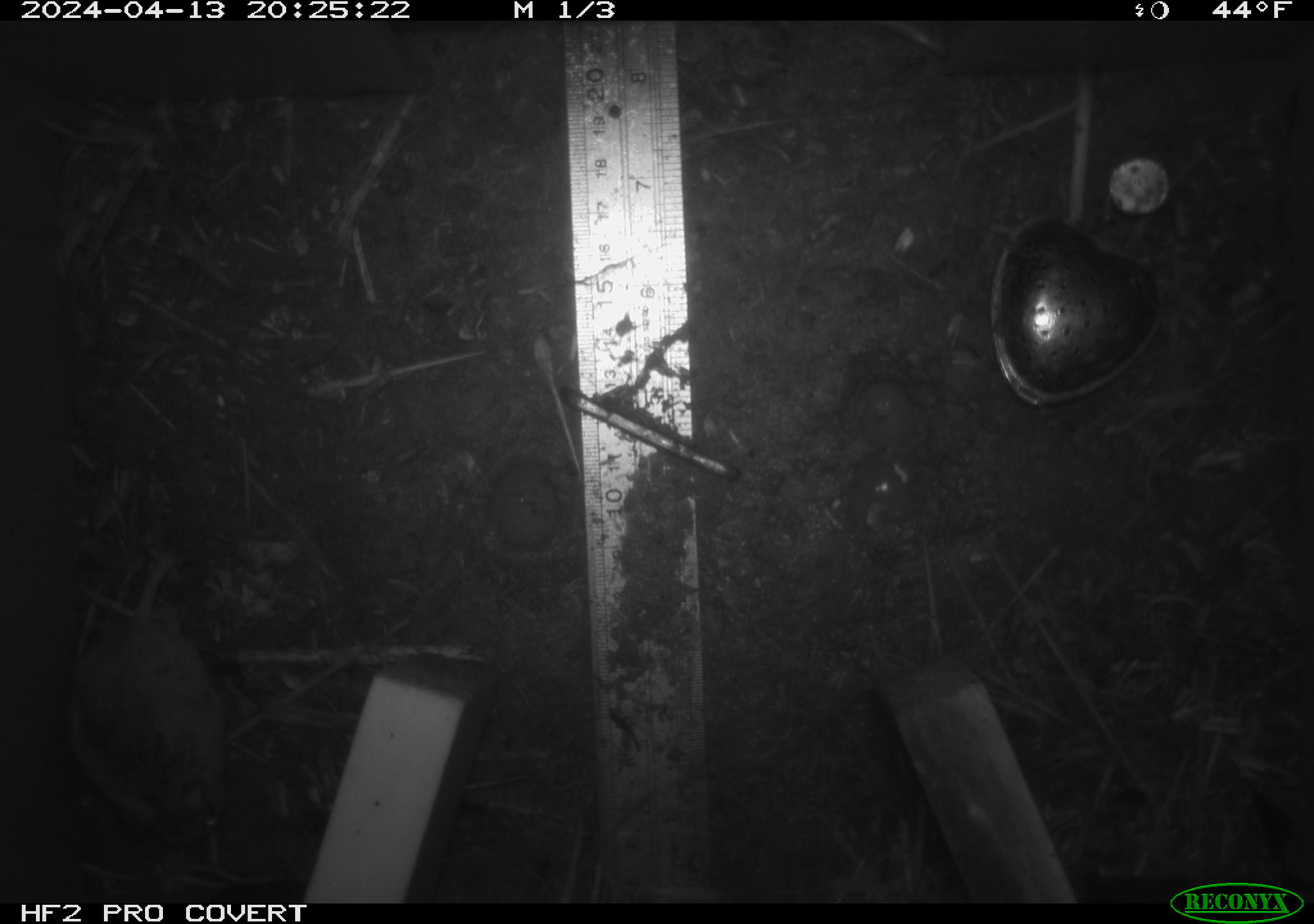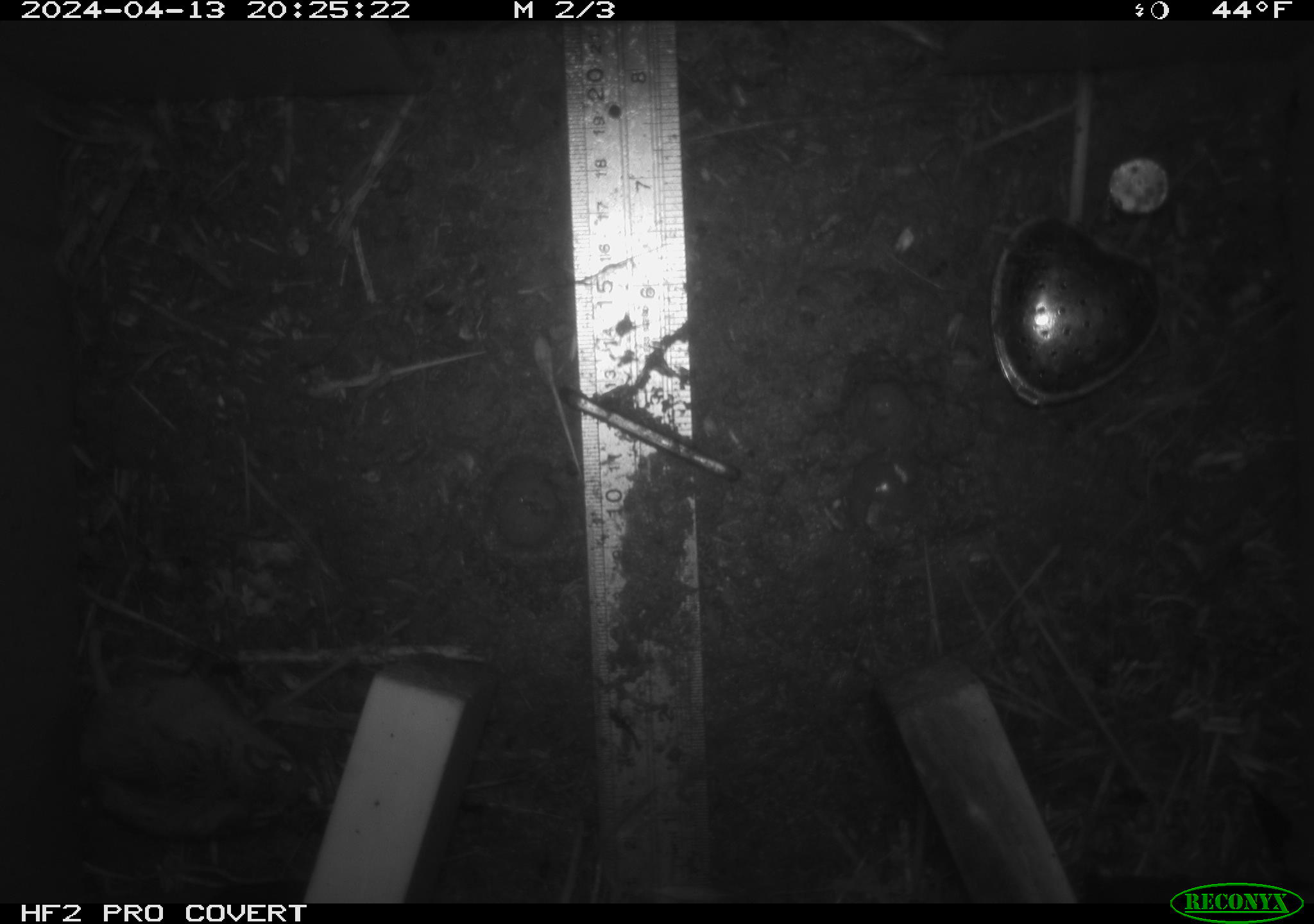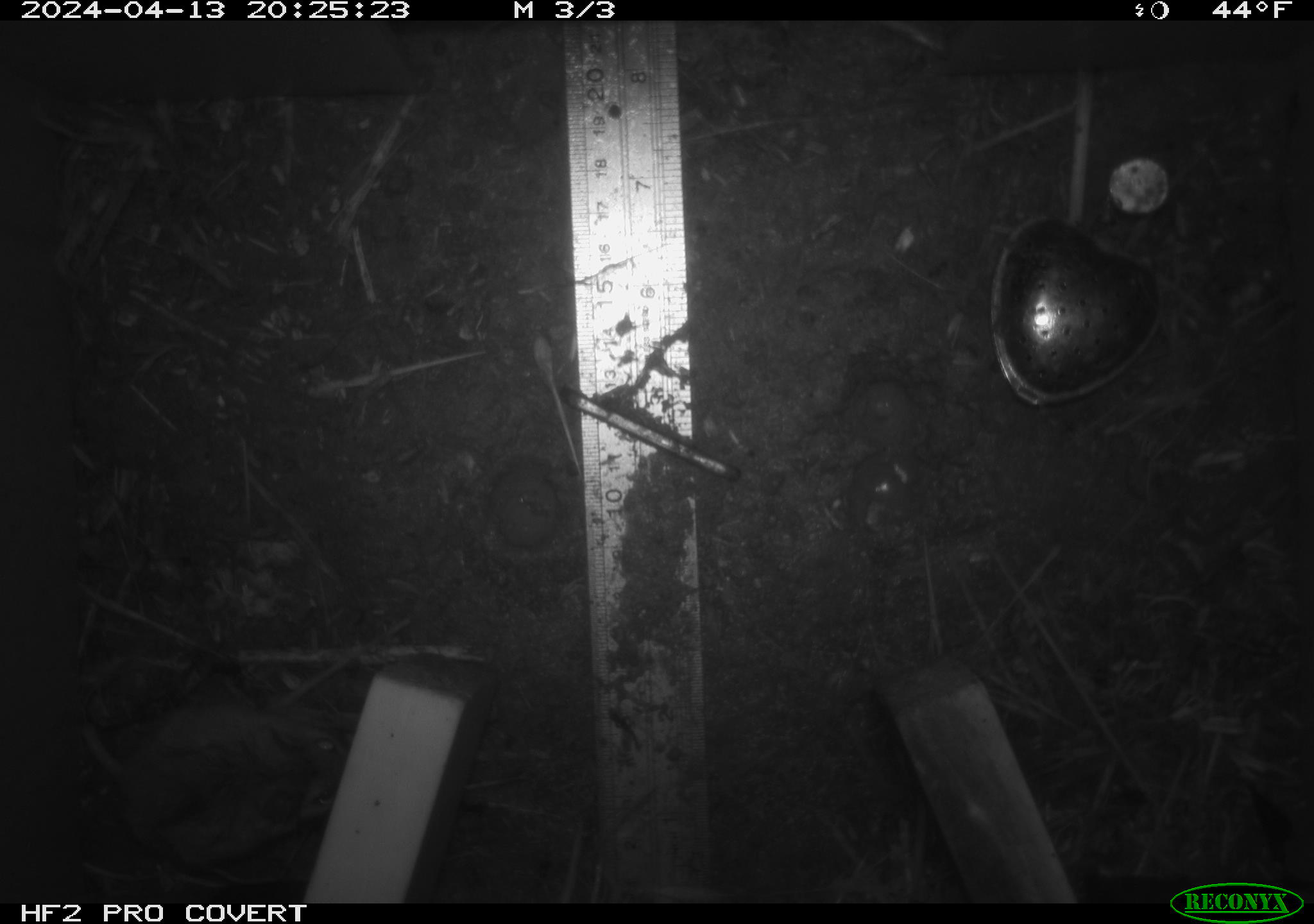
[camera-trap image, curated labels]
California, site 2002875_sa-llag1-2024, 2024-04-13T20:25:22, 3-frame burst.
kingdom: Animalia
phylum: Chordata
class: Mammalia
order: Rodentia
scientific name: Rodentia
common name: mouse species